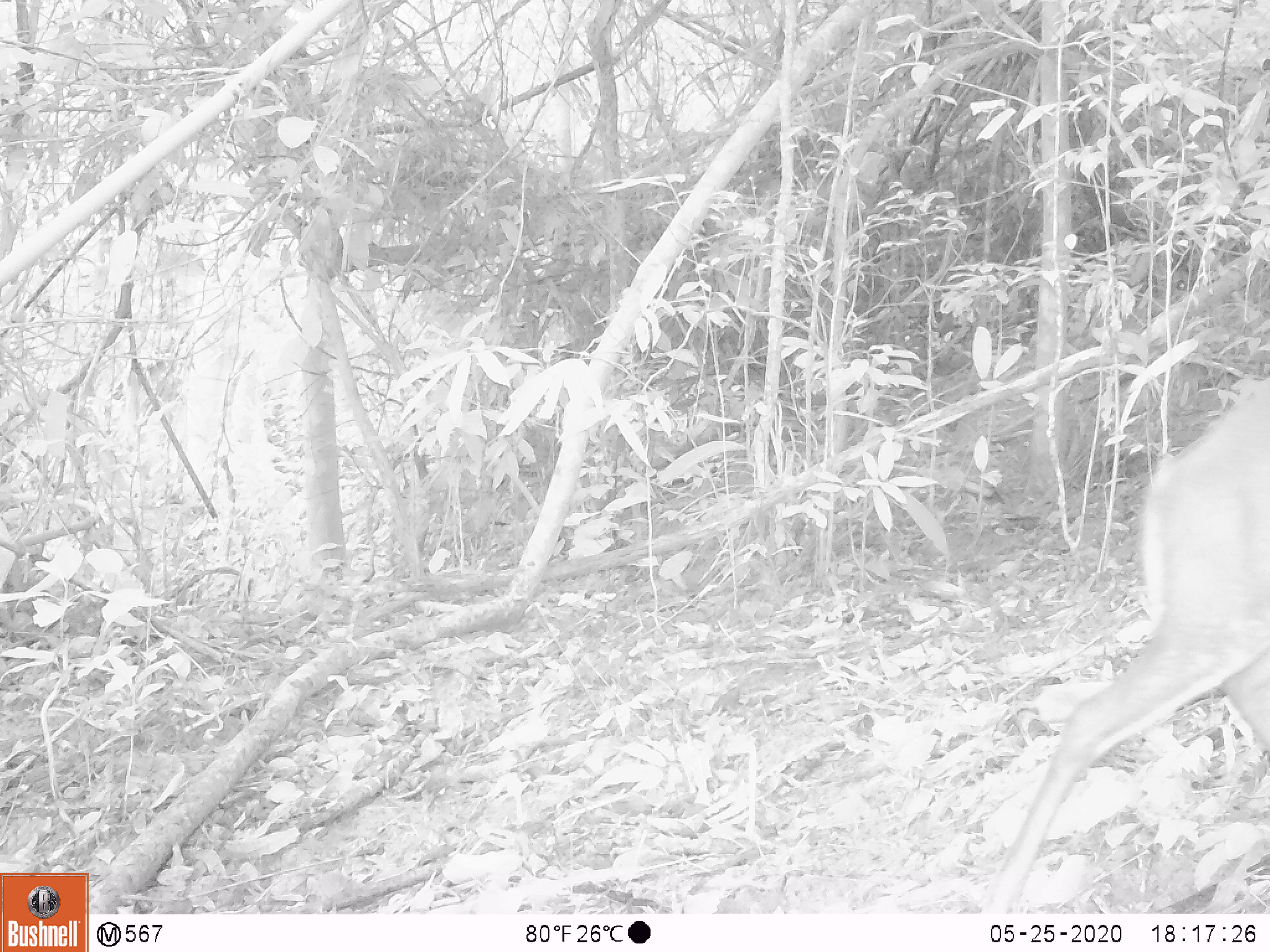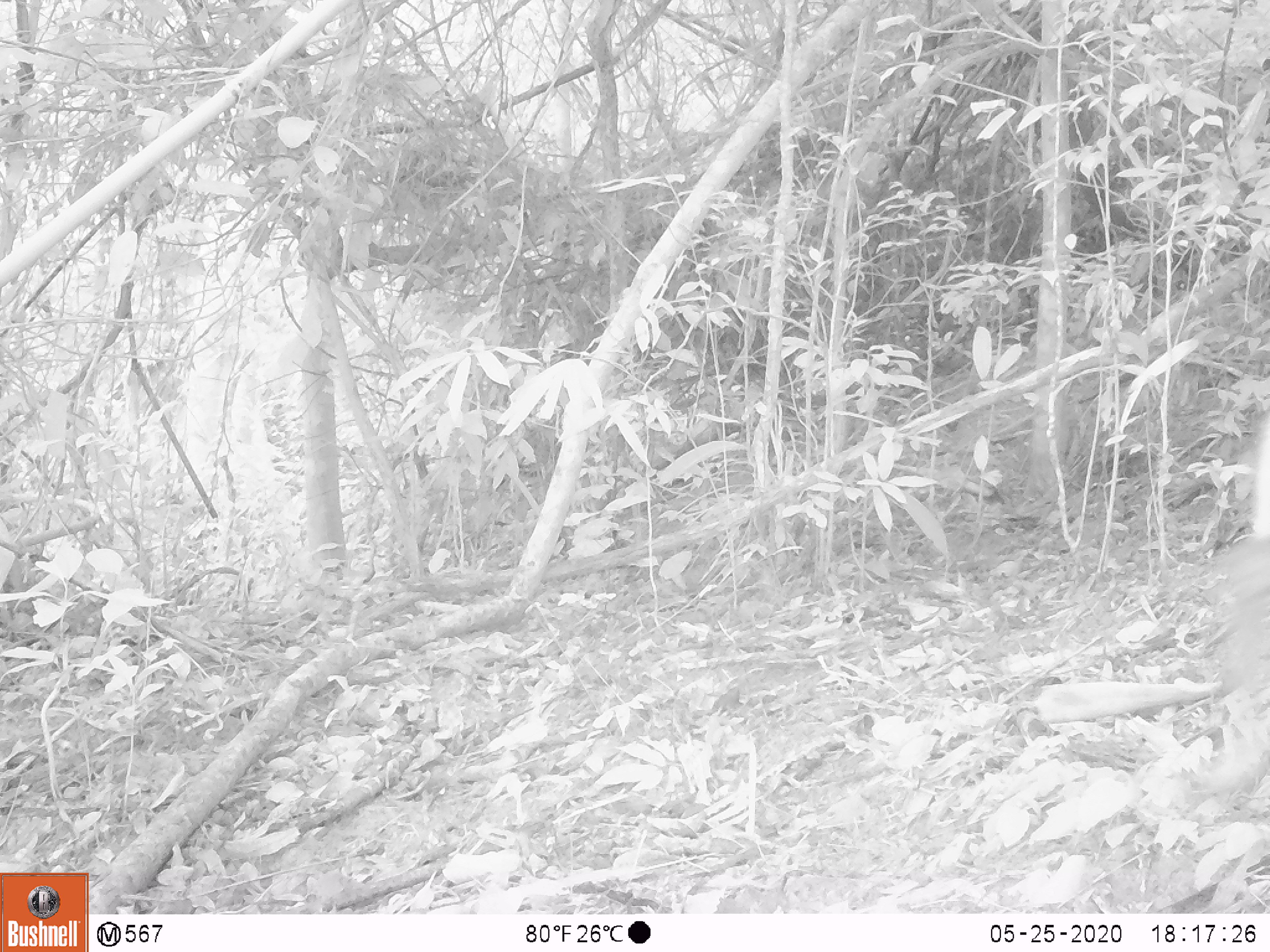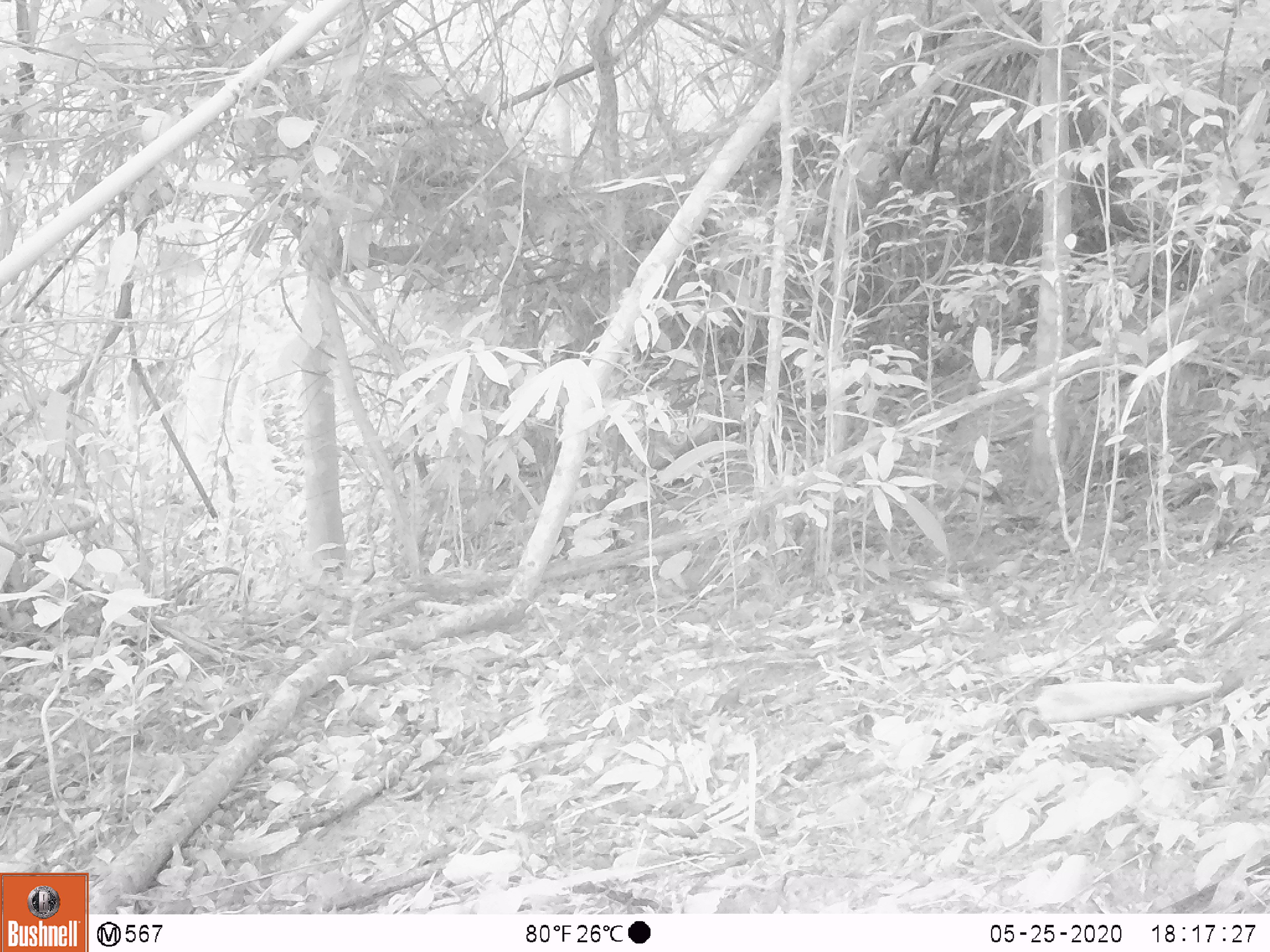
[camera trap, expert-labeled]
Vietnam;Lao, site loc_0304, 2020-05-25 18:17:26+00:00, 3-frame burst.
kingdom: Animalia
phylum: Chordata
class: Mammalia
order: Artiodactyla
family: Cervidae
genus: Muntiacus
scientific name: Muntiacus rooseveltorum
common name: roosevelt's muntjac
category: roosevelts muntjac group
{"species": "roosevelts muntjac group (roosevelt's muntjac) (Muntiacus rooseveltorum)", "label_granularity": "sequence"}